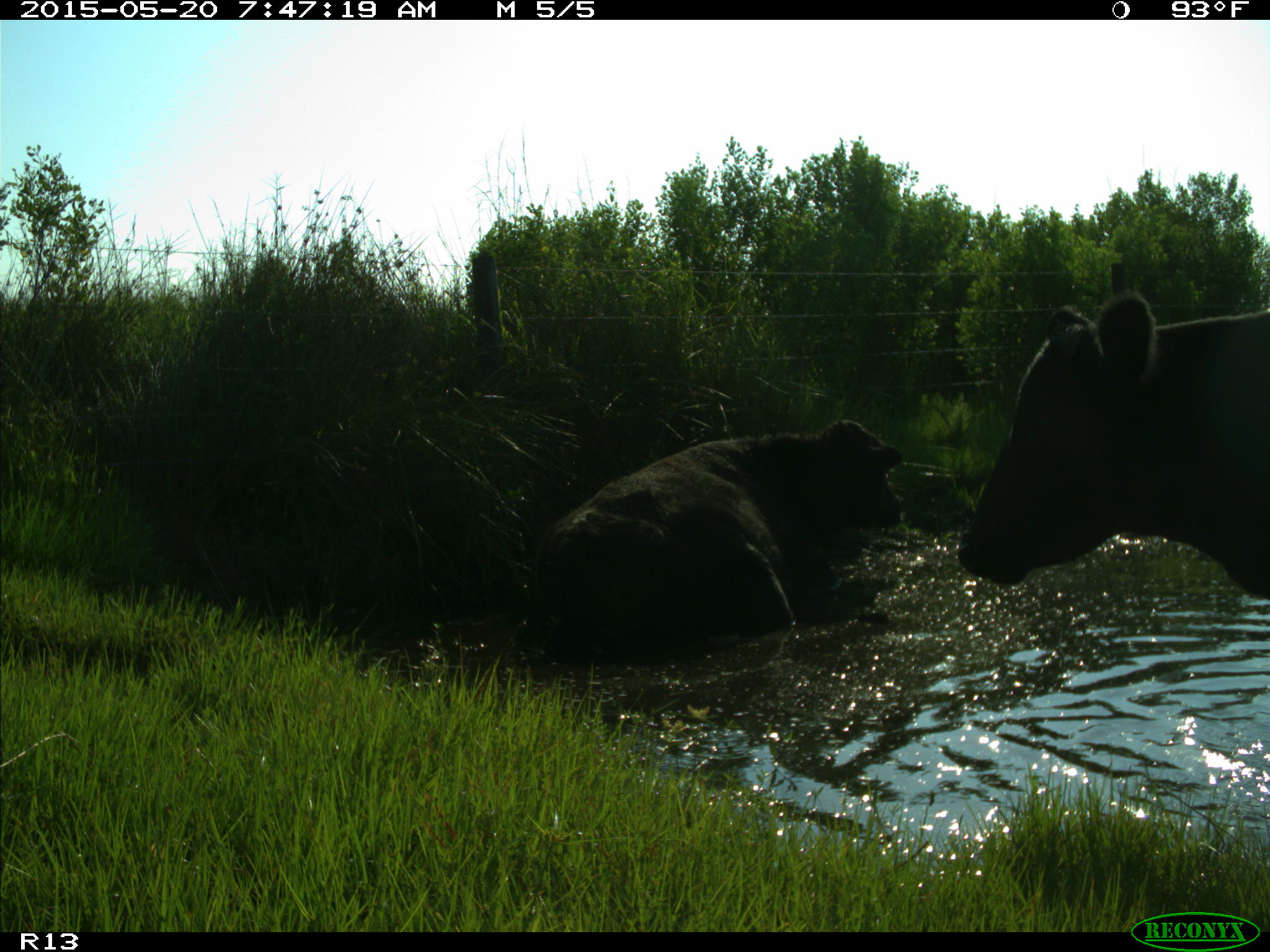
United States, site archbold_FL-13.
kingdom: Animalia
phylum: Chordata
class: Mammalia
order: Artiodactyla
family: Bovidae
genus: Bos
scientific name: Bos taurus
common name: domestic cow